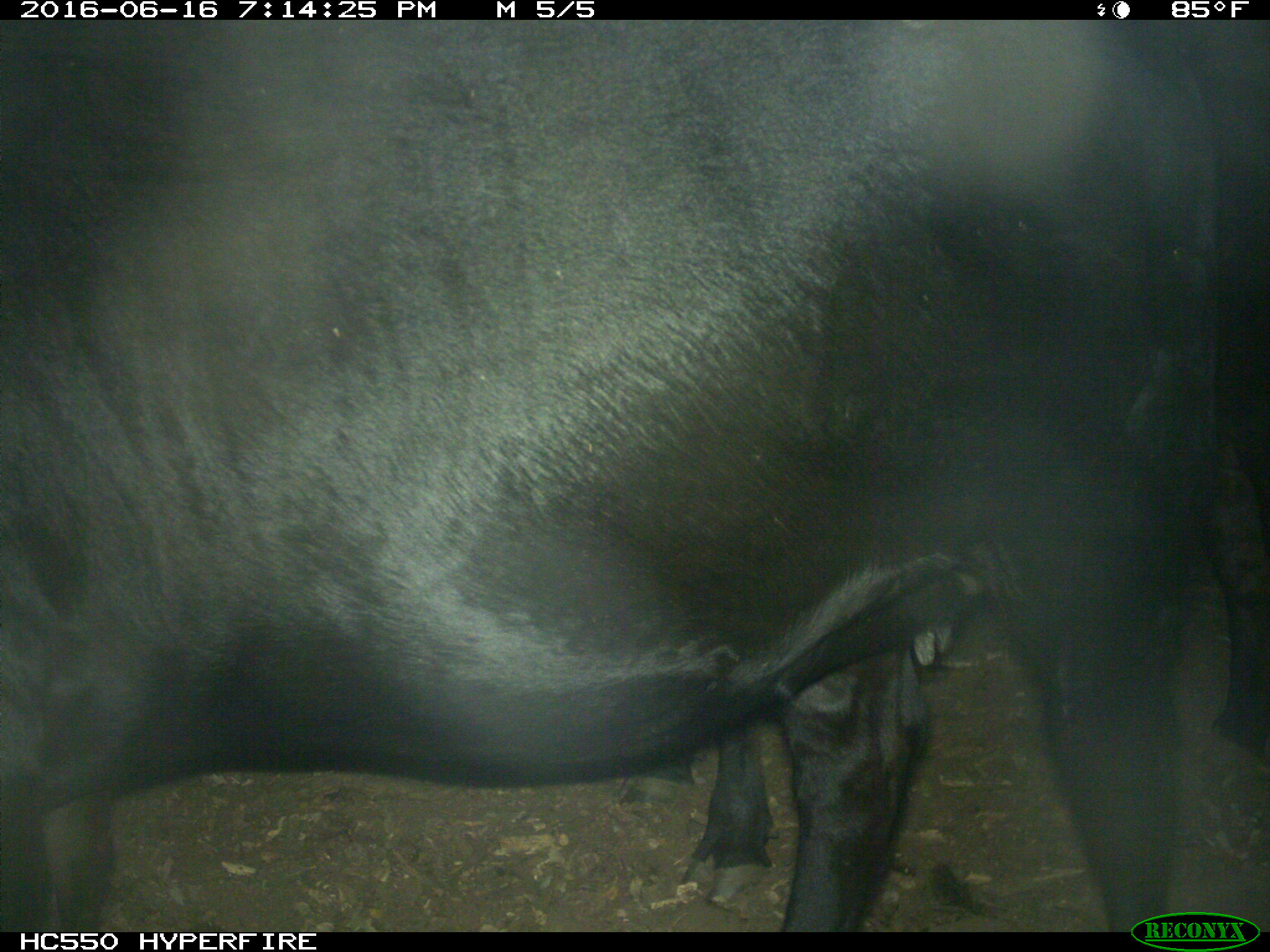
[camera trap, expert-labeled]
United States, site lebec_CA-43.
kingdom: Animalia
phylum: Chordata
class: Mammalia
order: Artiodactyla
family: Bovidae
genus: Bos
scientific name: Bos taurus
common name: domestic cow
Bos taurus (domestic cow).